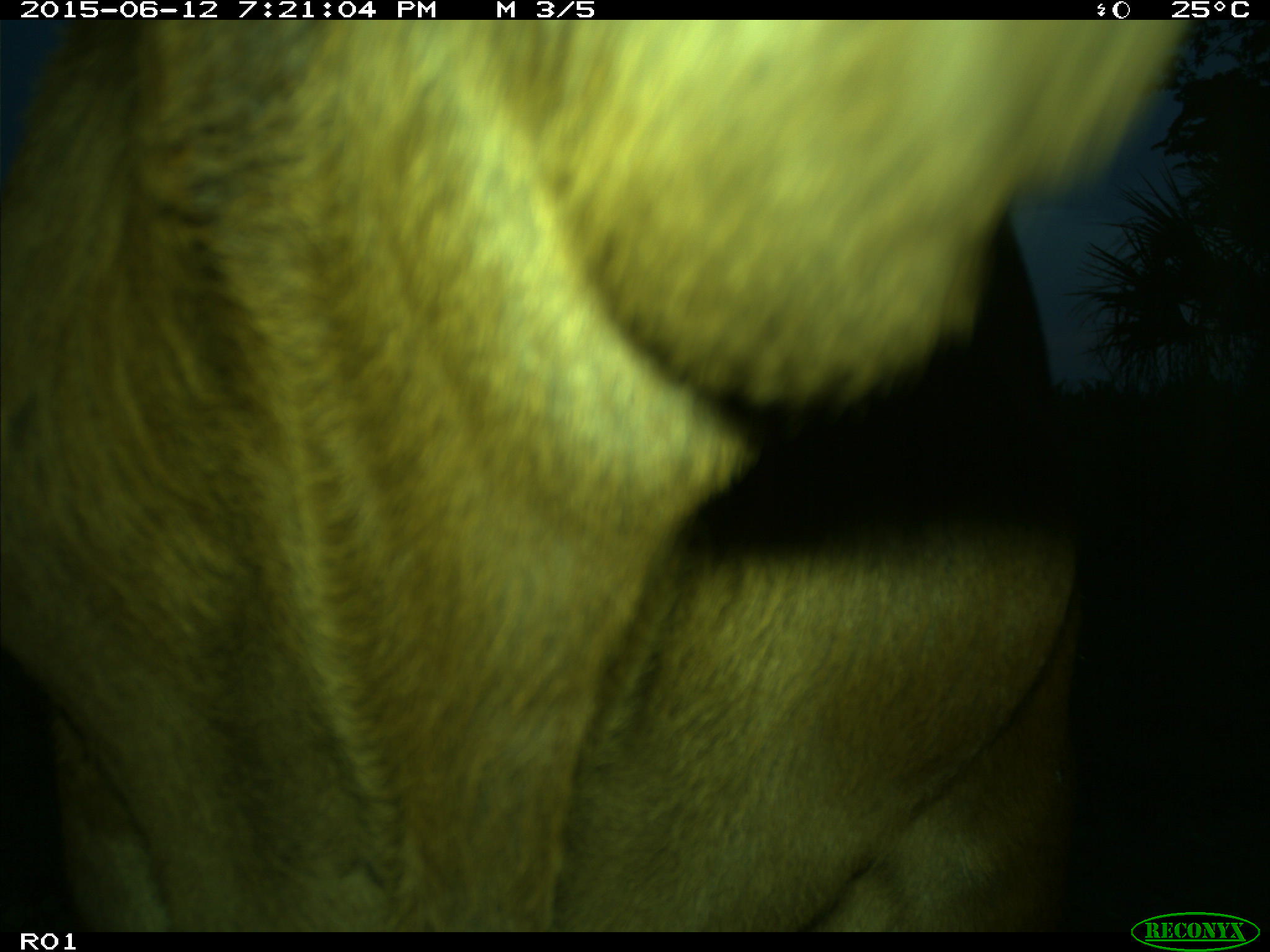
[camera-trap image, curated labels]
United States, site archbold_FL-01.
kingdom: Animalia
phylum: Chordata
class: Mammalia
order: Artiodactyla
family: Bovidae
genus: Bos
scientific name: Bos taurus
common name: domestic cow